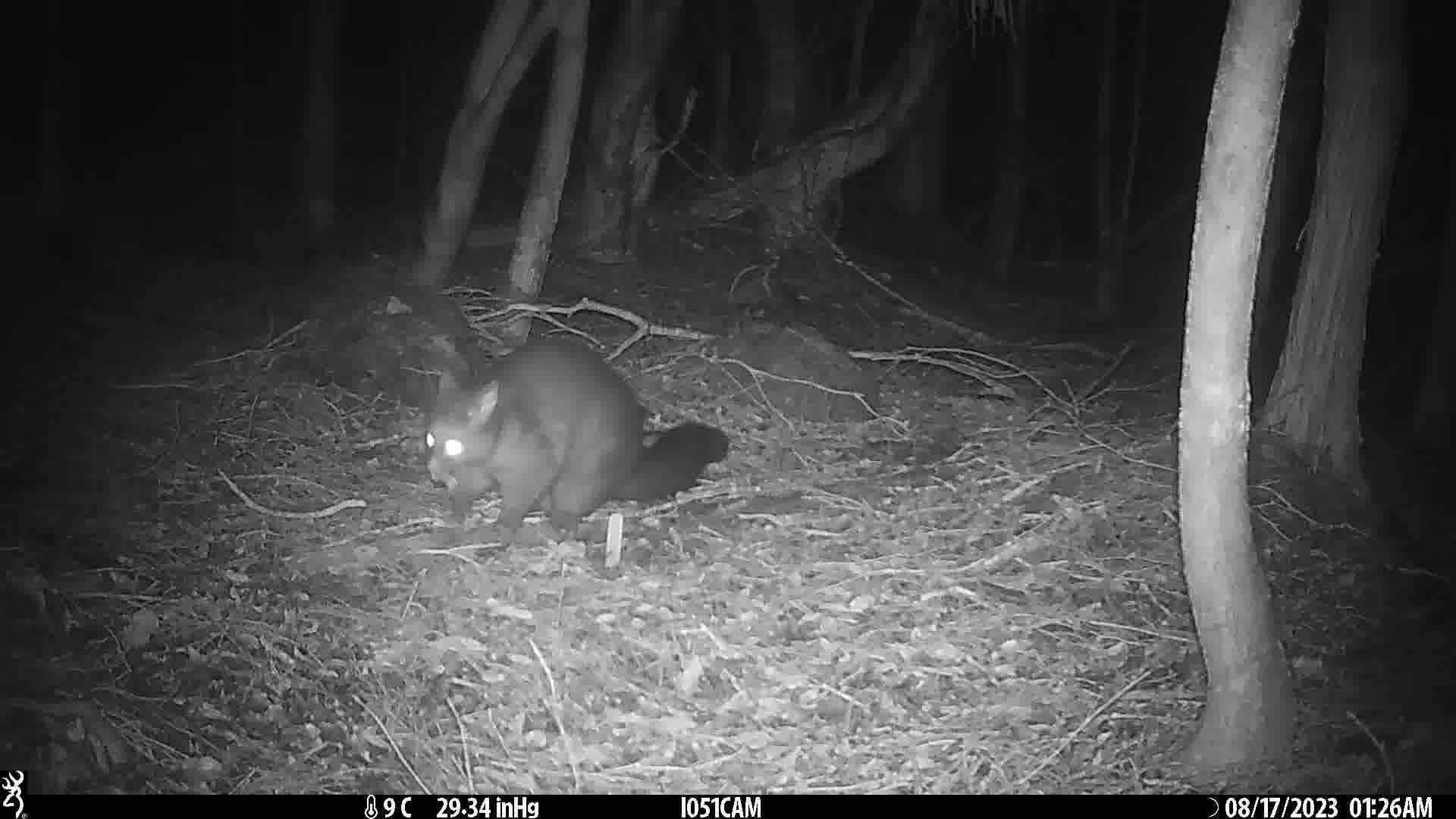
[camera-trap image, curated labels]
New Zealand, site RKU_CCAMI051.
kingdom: Animalia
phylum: Chordata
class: Mammalia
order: Diprotodontia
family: Phalangeridae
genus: Trichosurus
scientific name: Trichosurus vulpecula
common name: common brushtail possum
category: possum